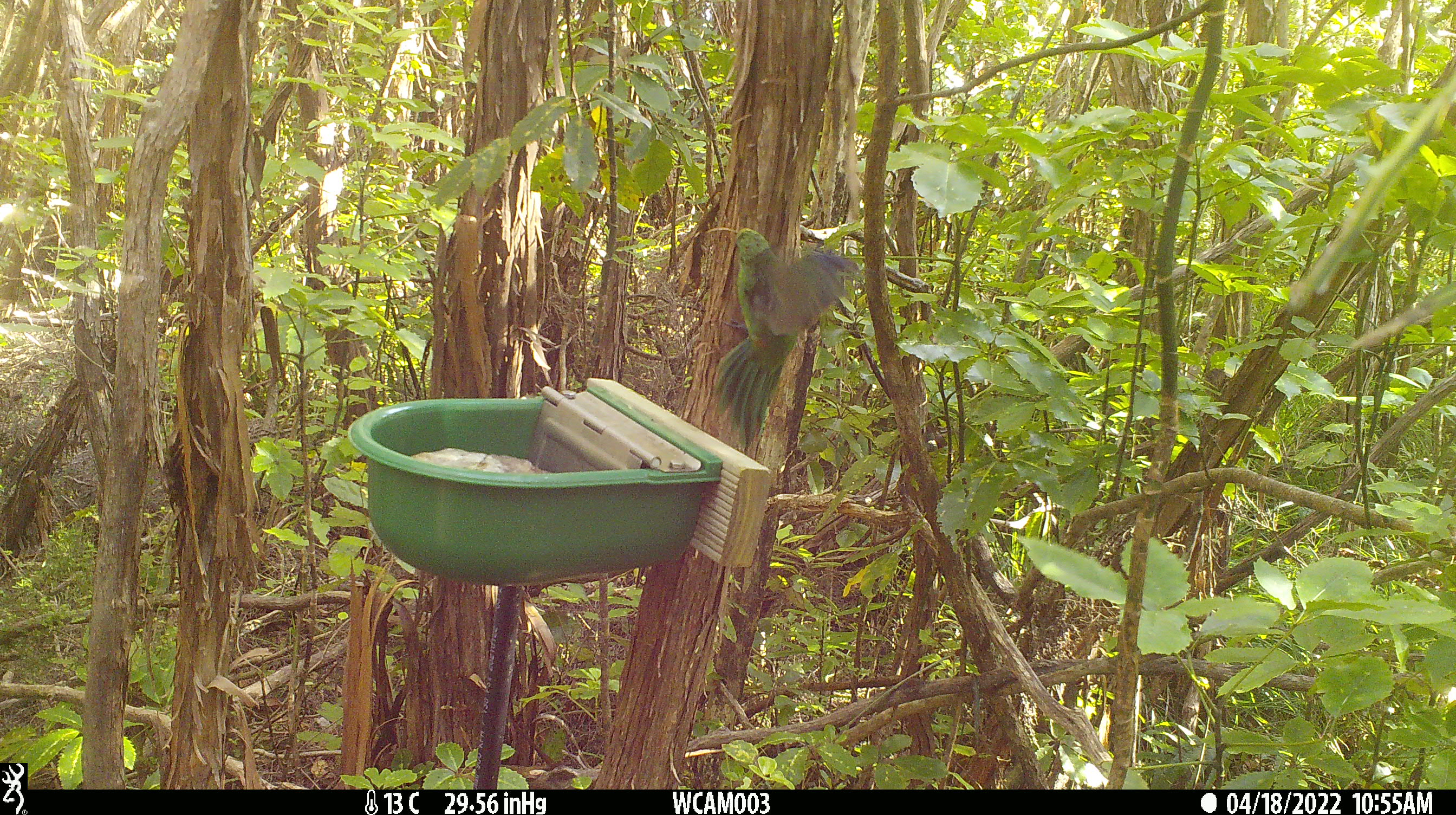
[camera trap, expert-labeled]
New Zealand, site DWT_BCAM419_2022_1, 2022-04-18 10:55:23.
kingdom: Animalia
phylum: Chordata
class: Aves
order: Psittaciformes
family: Psittaculidae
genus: Cyanoramphus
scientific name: Cyanoramphus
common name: parakeet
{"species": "parakeet (Cyanoramphus)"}